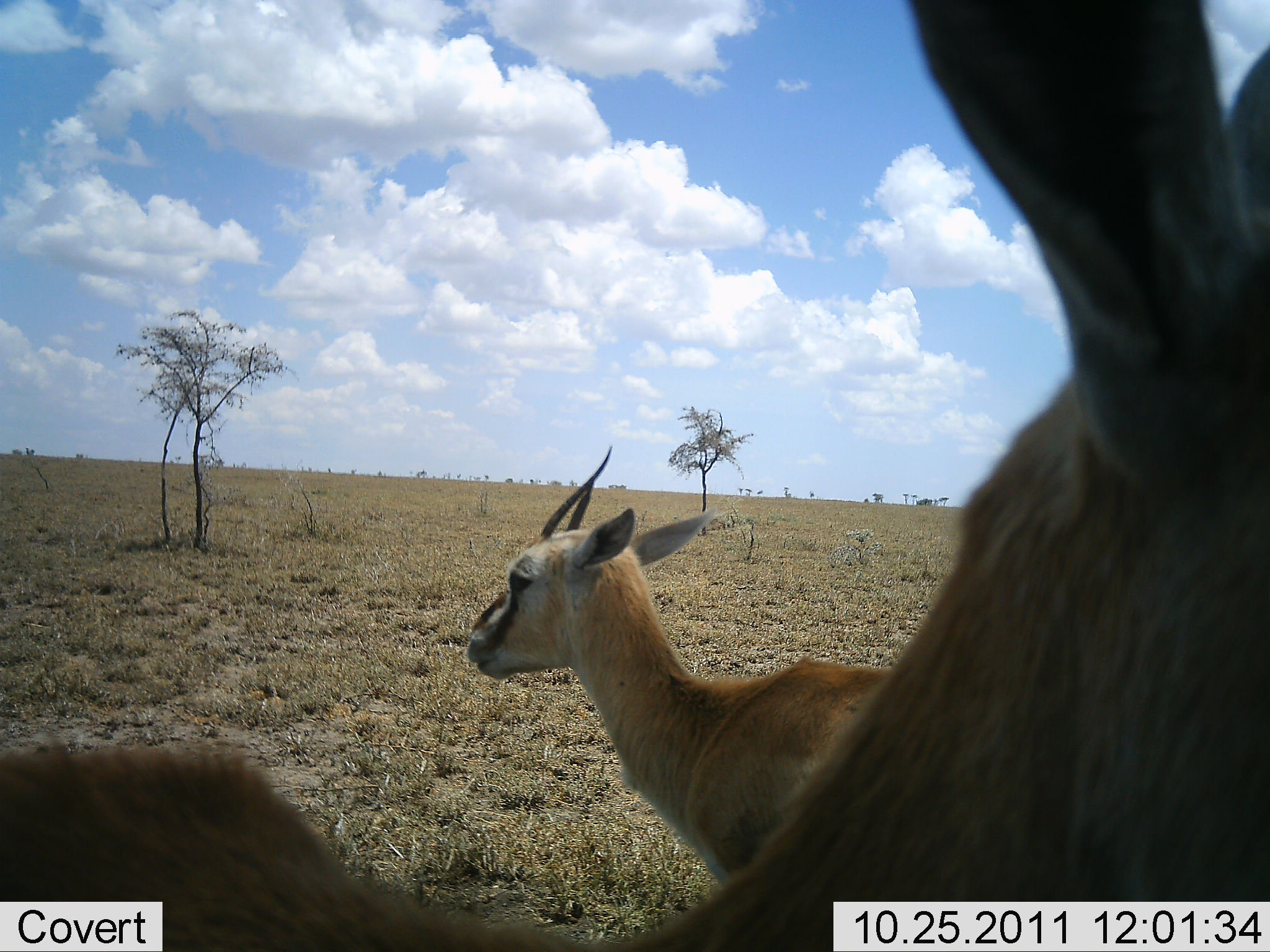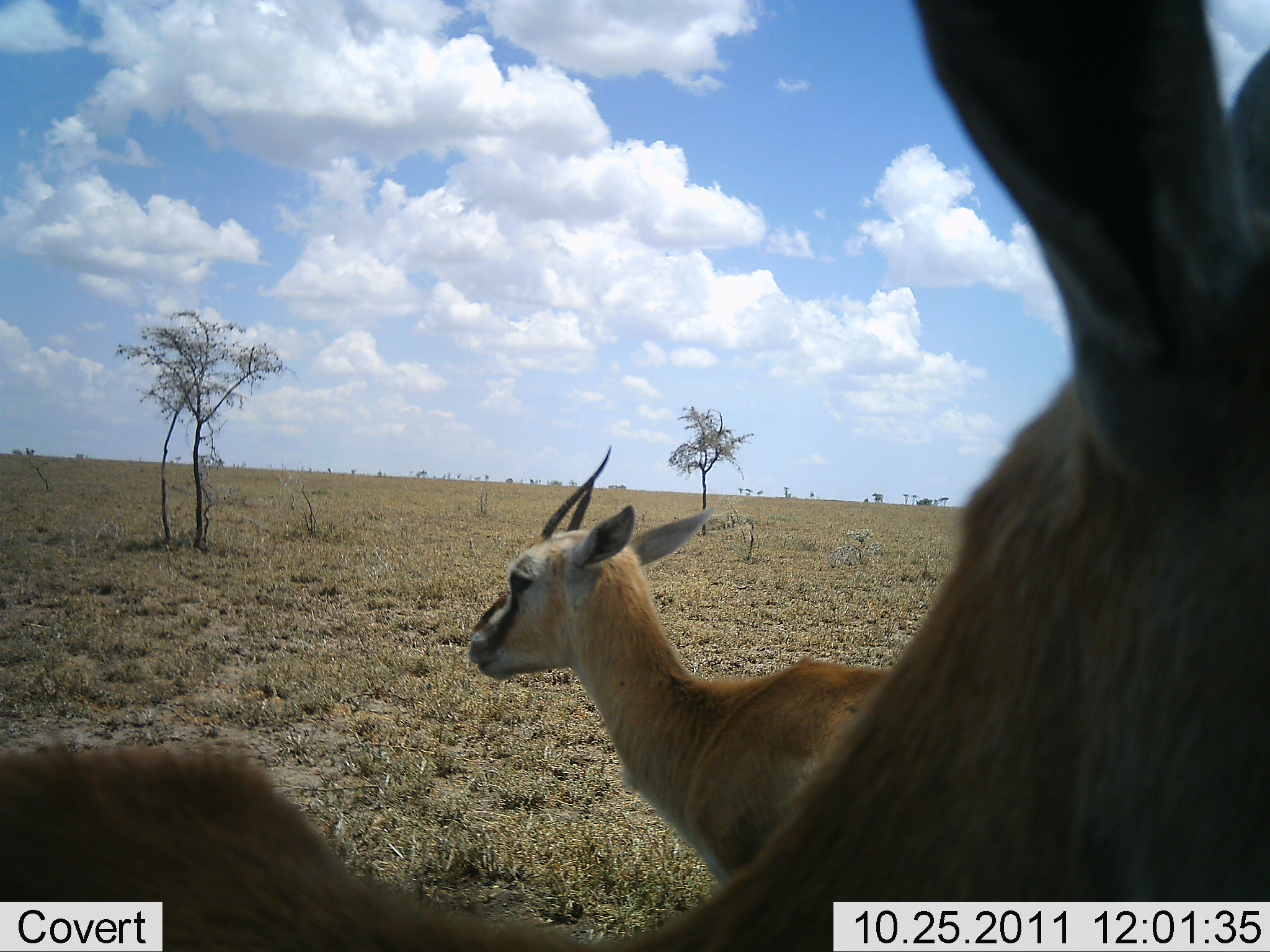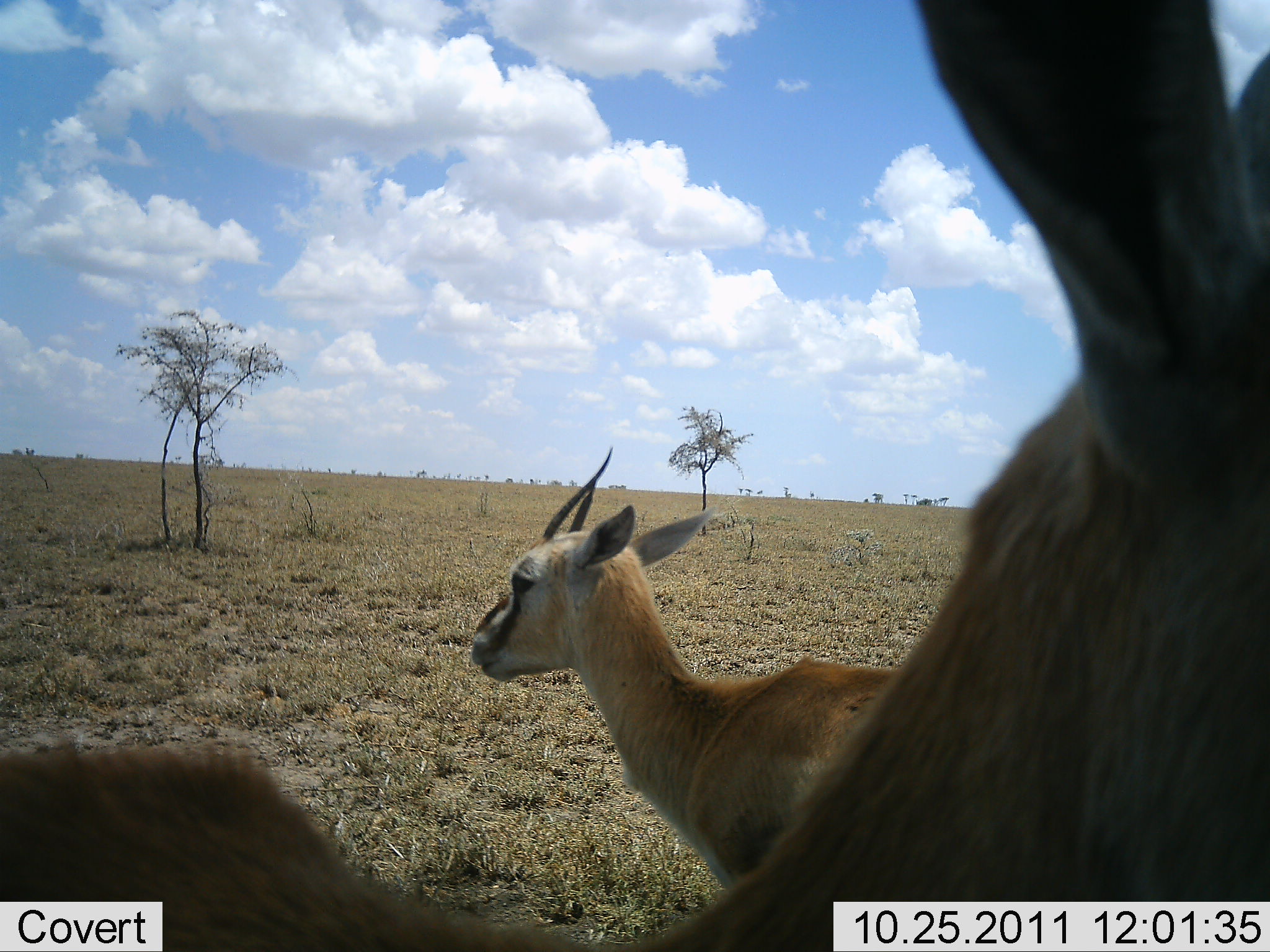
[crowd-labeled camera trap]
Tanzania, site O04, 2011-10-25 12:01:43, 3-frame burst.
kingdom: Animalia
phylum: Chordata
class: Mammalia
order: Artiodactyla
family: Bovidae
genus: Eudorcas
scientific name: Eudorcas thomsonii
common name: thomson's gazelle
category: gazellethomsons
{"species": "gazellethomsons (thomson's gazelle) (Eudorcas thomsonii)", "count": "2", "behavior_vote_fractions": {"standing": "89%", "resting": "0%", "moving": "11%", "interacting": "0%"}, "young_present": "0%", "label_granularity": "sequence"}